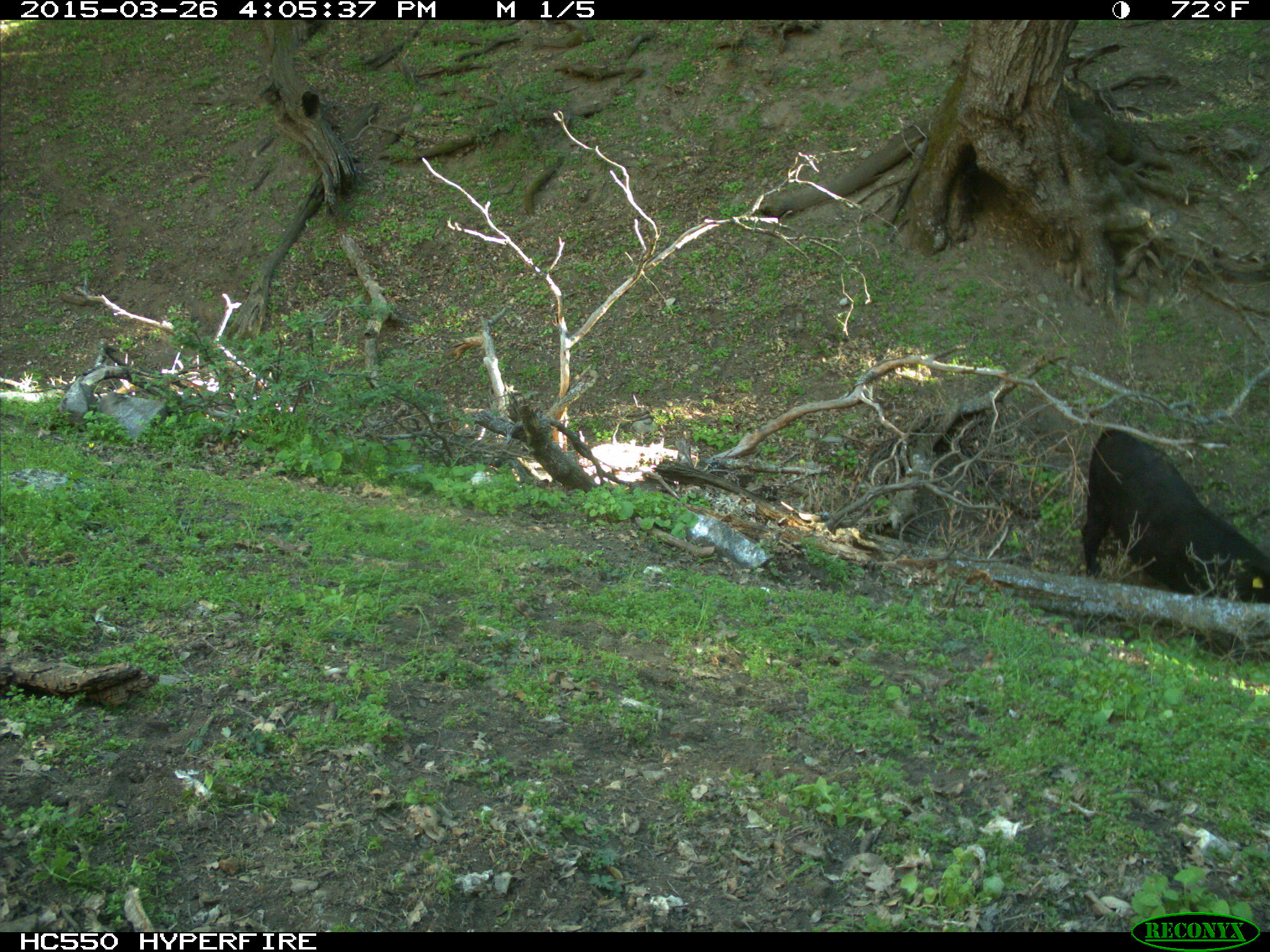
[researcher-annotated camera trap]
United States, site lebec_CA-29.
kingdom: Animalia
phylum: Chordata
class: Mammalia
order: Artiodactyla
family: Bovidae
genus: Bos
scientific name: Bos taurus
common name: domestic cow